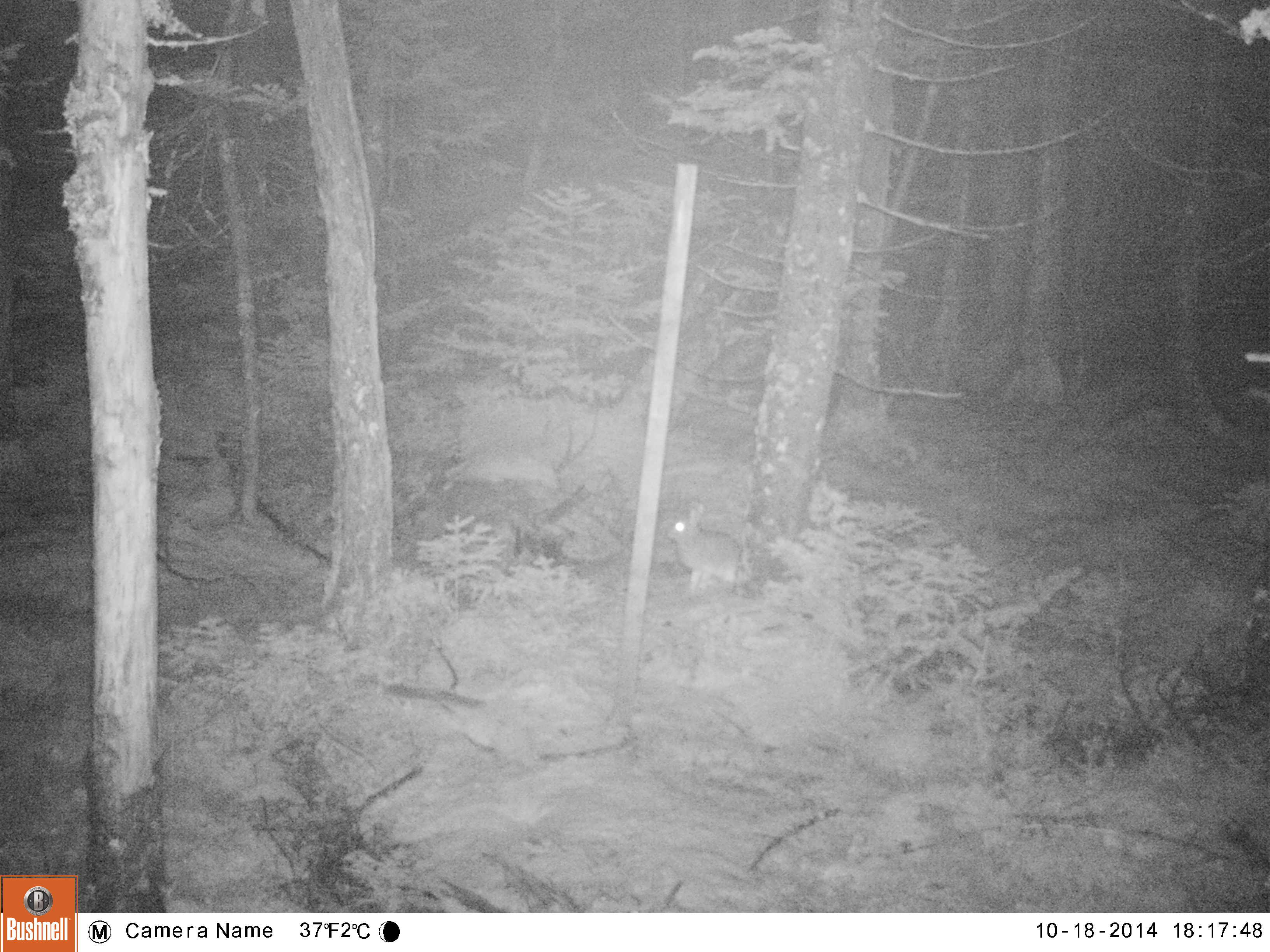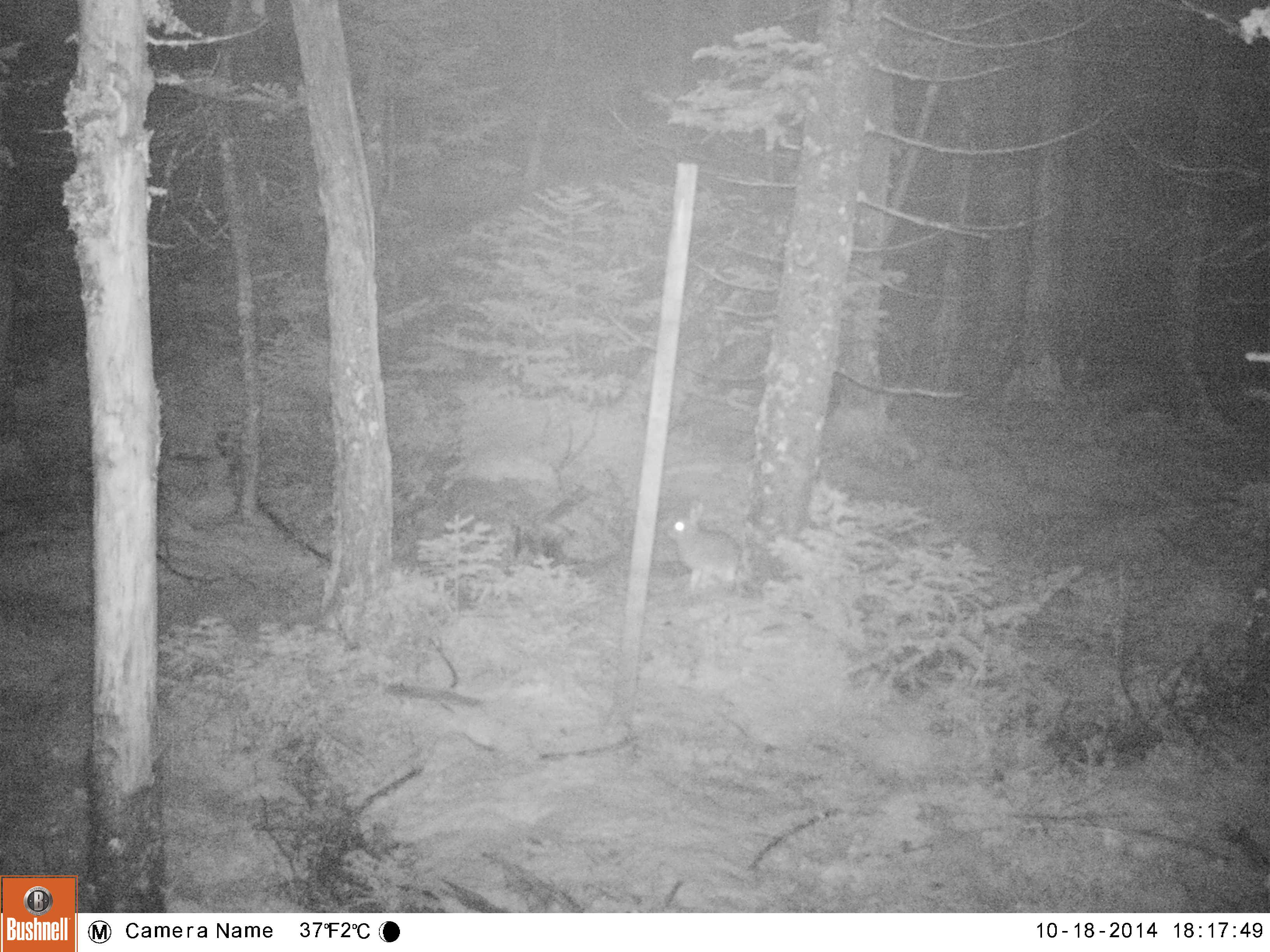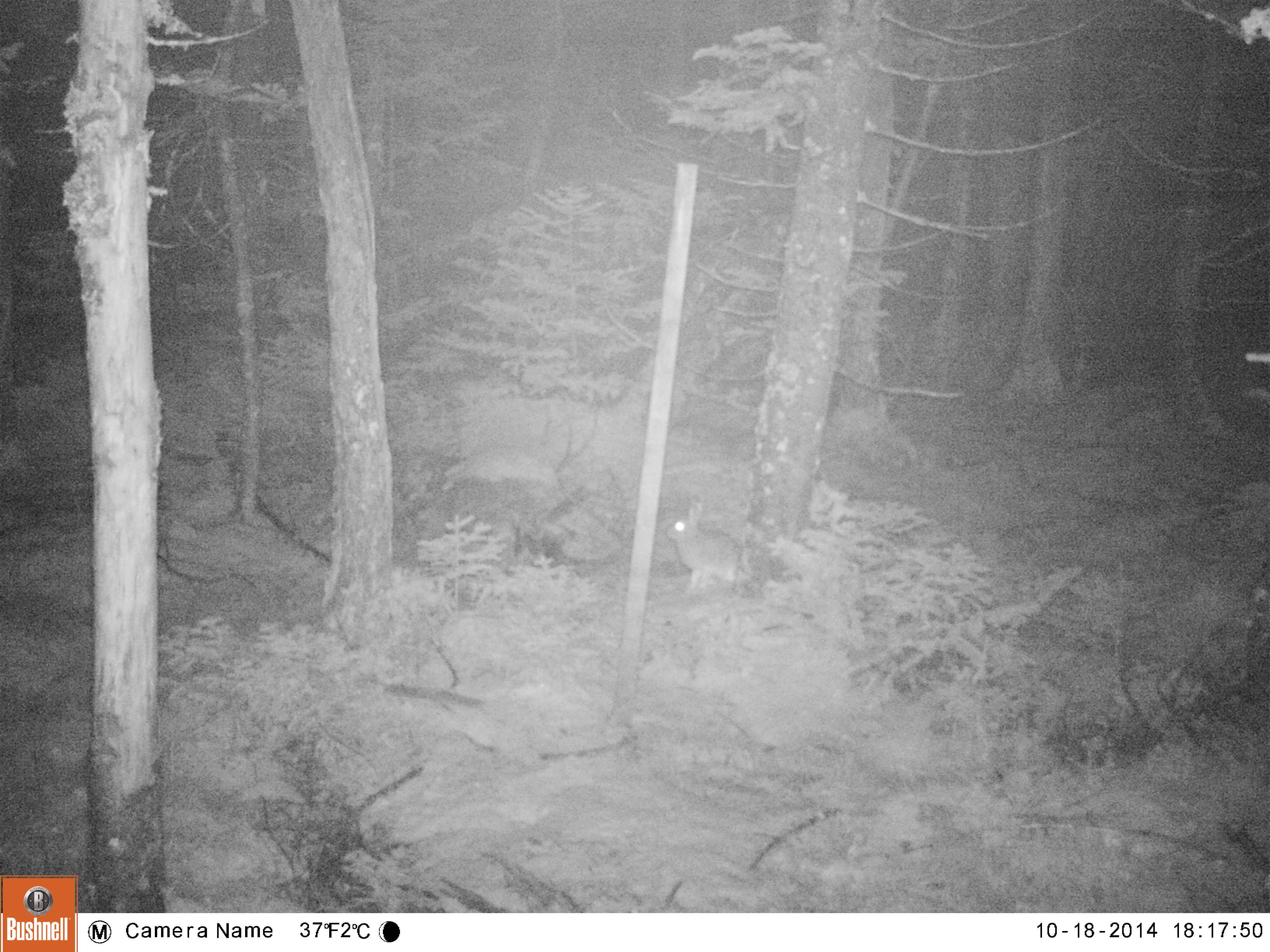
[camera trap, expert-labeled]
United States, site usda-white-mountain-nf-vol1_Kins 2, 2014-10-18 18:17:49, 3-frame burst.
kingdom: Animalia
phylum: Chordata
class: Mammalia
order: Lagomorpha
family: Leporidae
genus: Lepus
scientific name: Lepus americanus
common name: snowshoe hare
Snowshoe hare (Lepus americanus).